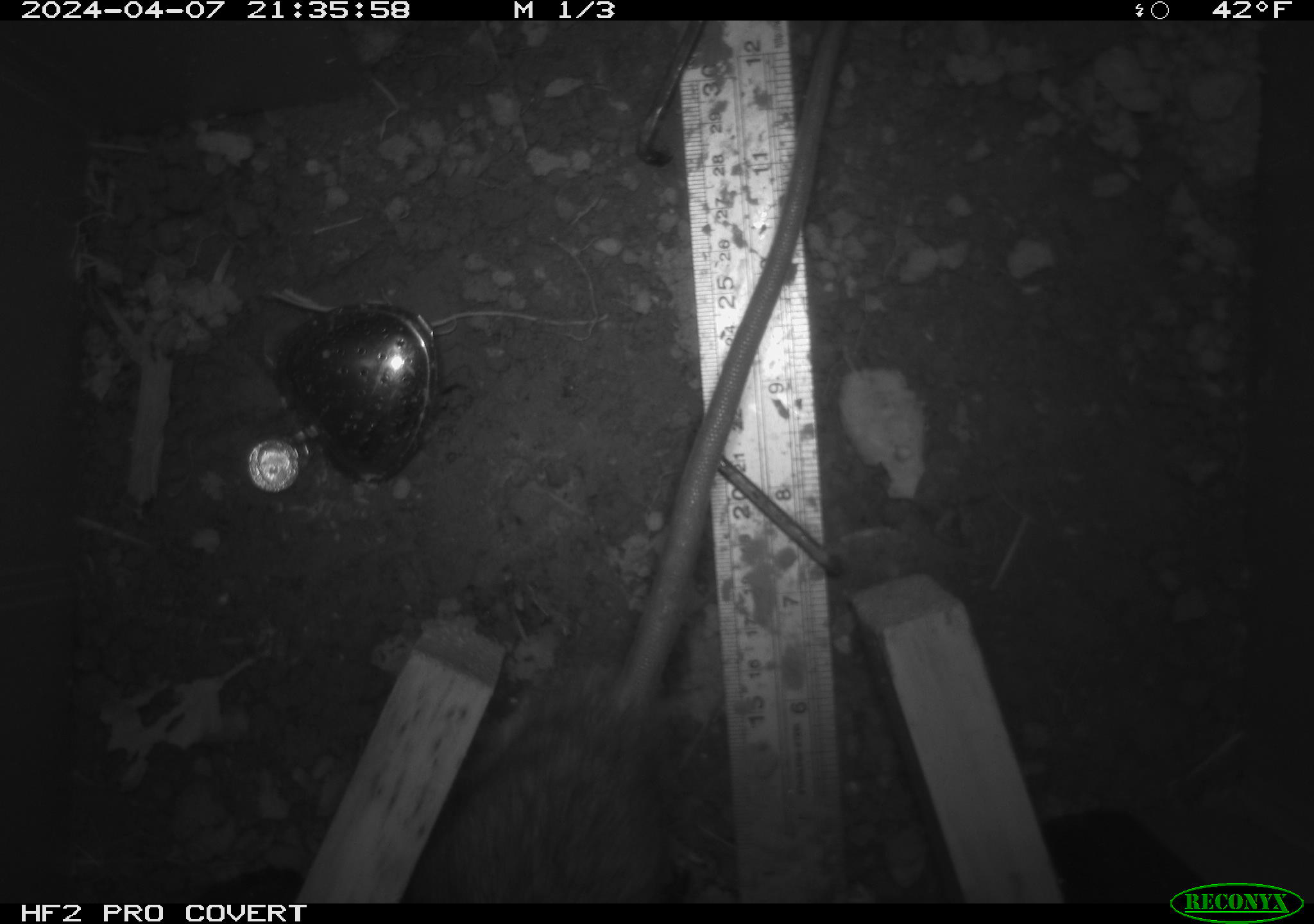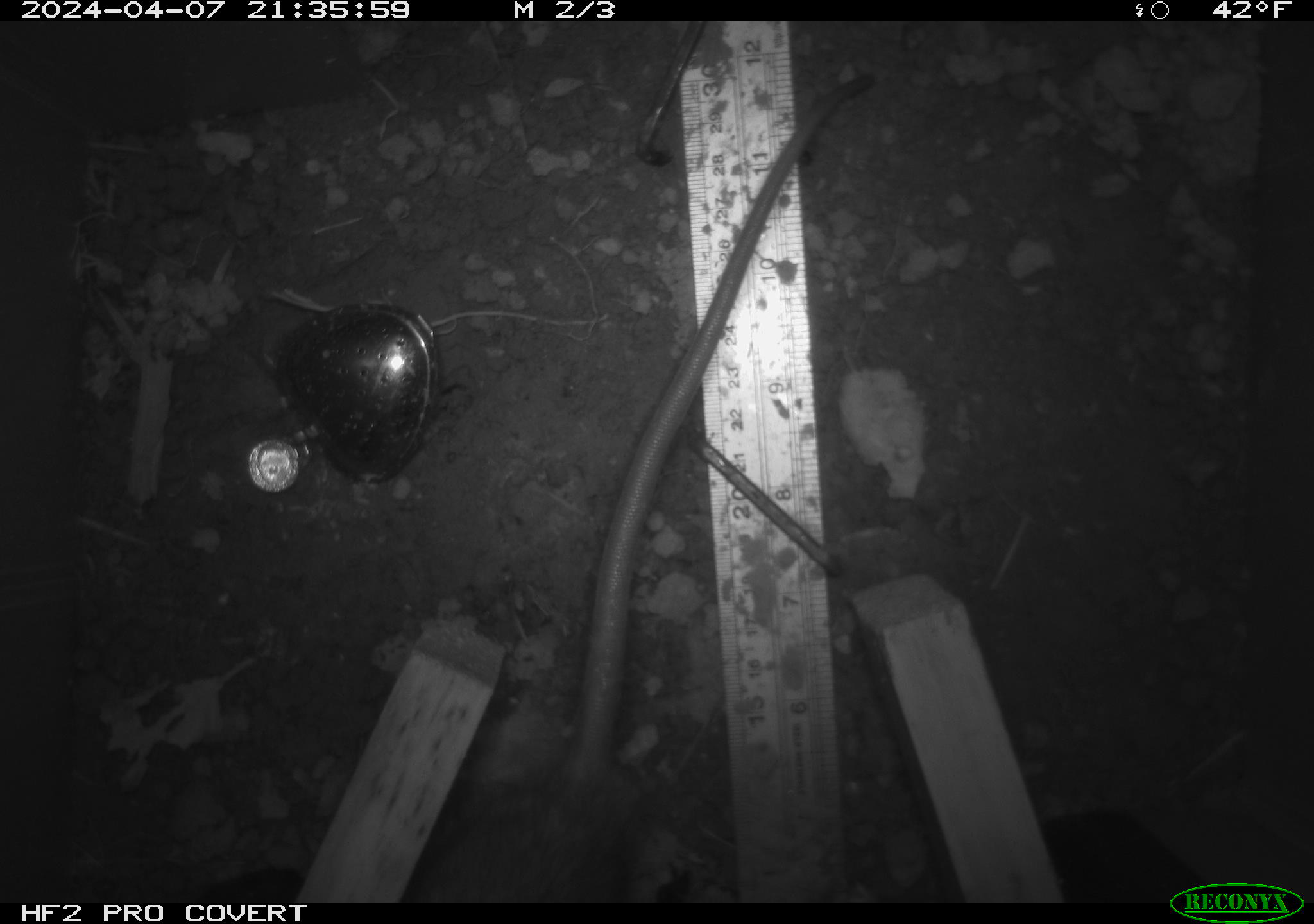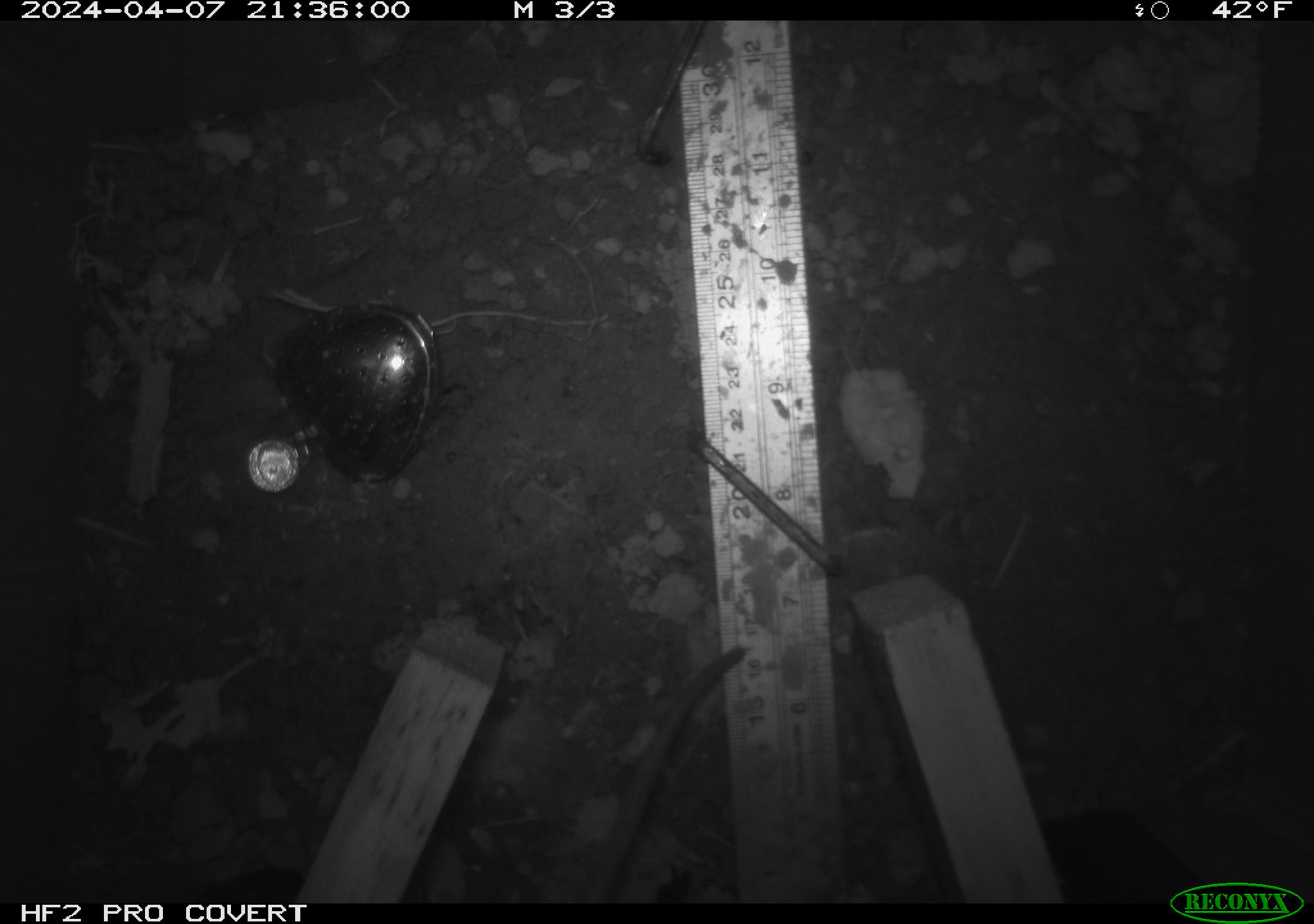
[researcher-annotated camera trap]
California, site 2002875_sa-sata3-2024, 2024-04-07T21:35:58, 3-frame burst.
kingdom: Animalia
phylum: Chordata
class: Mammalia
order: Rodentia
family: Muridae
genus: Rattus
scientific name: Rattus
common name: rat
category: rattus species